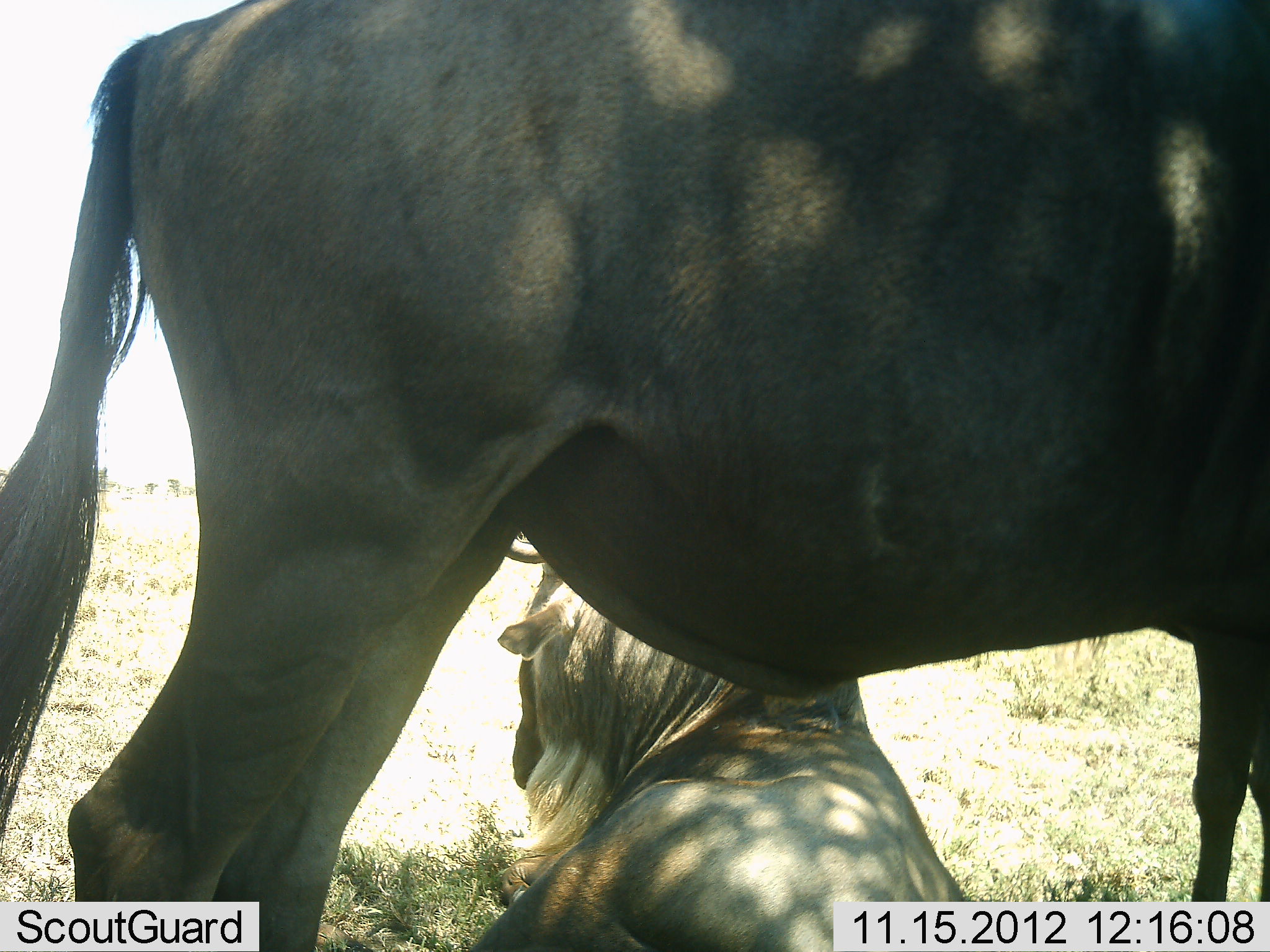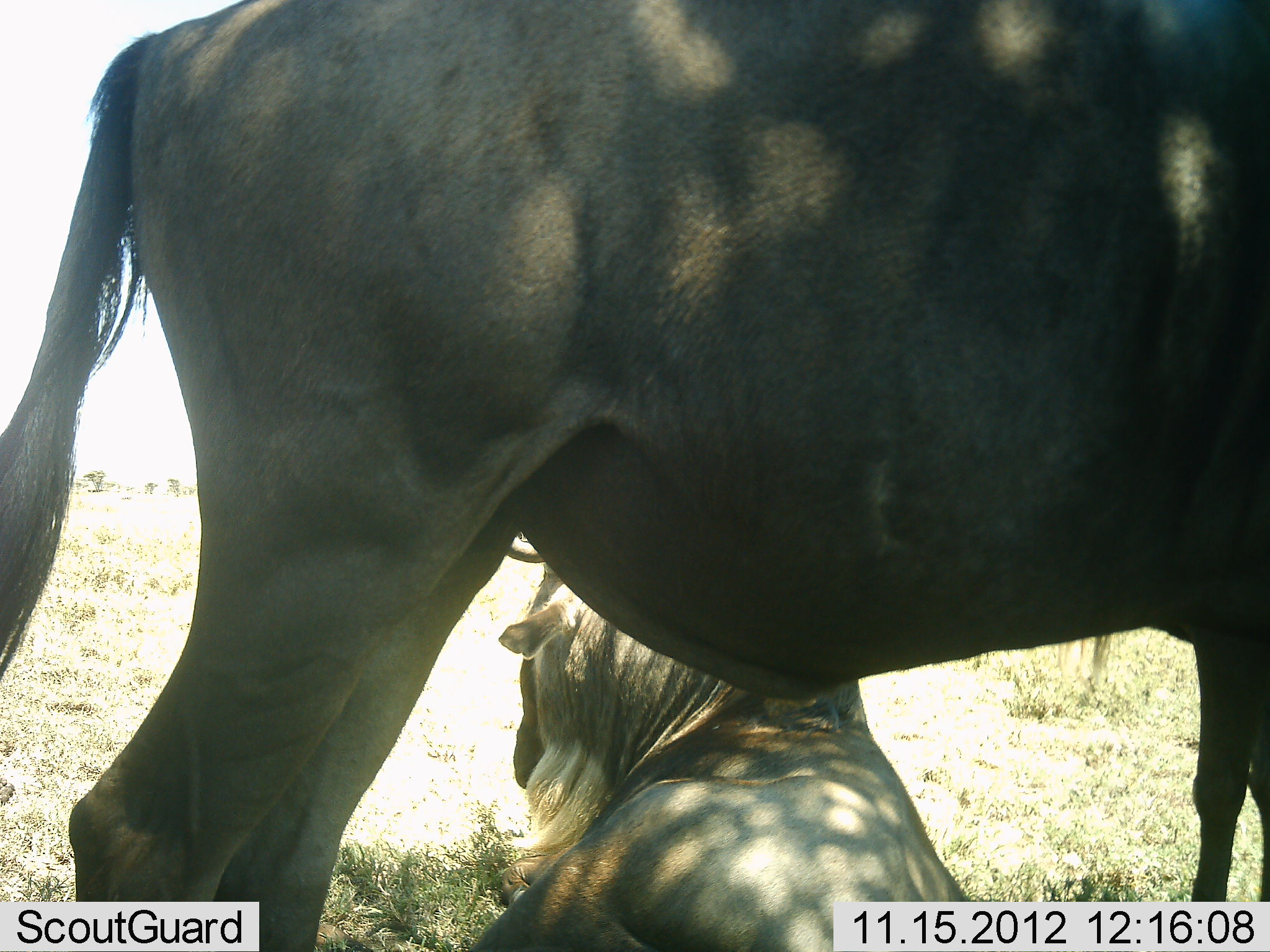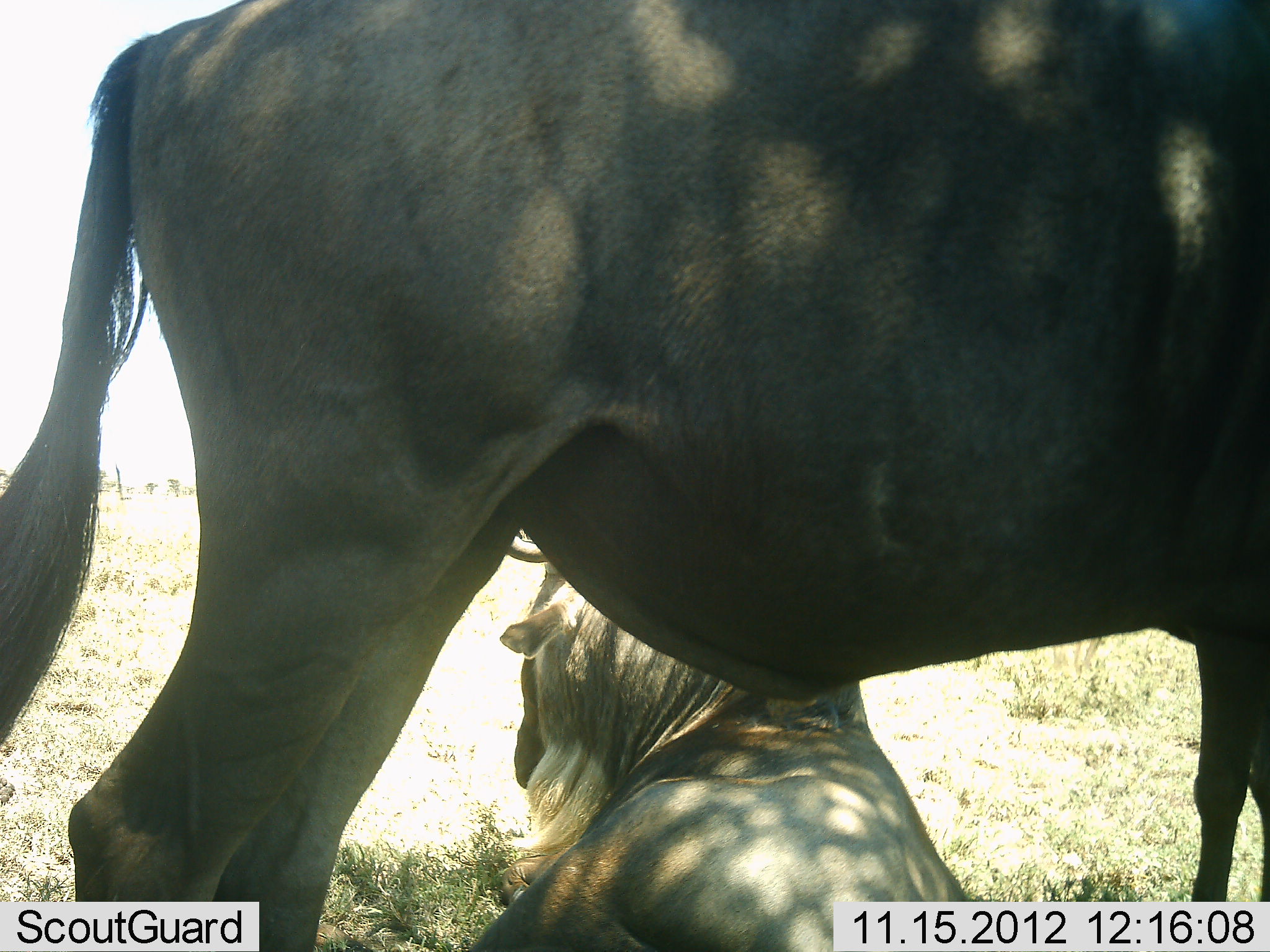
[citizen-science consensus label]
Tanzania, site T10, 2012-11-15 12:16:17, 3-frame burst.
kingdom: Animalia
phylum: Chordata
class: Mammalia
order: Artiodactyla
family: Bovidae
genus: Connochaetes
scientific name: Connochaetes taurinus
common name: blue wildebeest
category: wildebeest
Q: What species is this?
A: Wildebeest (blue wildebeest) (Connochaetes taurinus).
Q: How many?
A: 2.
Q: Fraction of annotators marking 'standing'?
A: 80%.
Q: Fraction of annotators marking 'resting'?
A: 90%.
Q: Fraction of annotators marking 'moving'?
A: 0%.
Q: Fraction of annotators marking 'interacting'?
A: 0%.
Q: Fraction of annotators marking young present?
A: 0%.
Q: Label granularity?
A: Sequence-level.